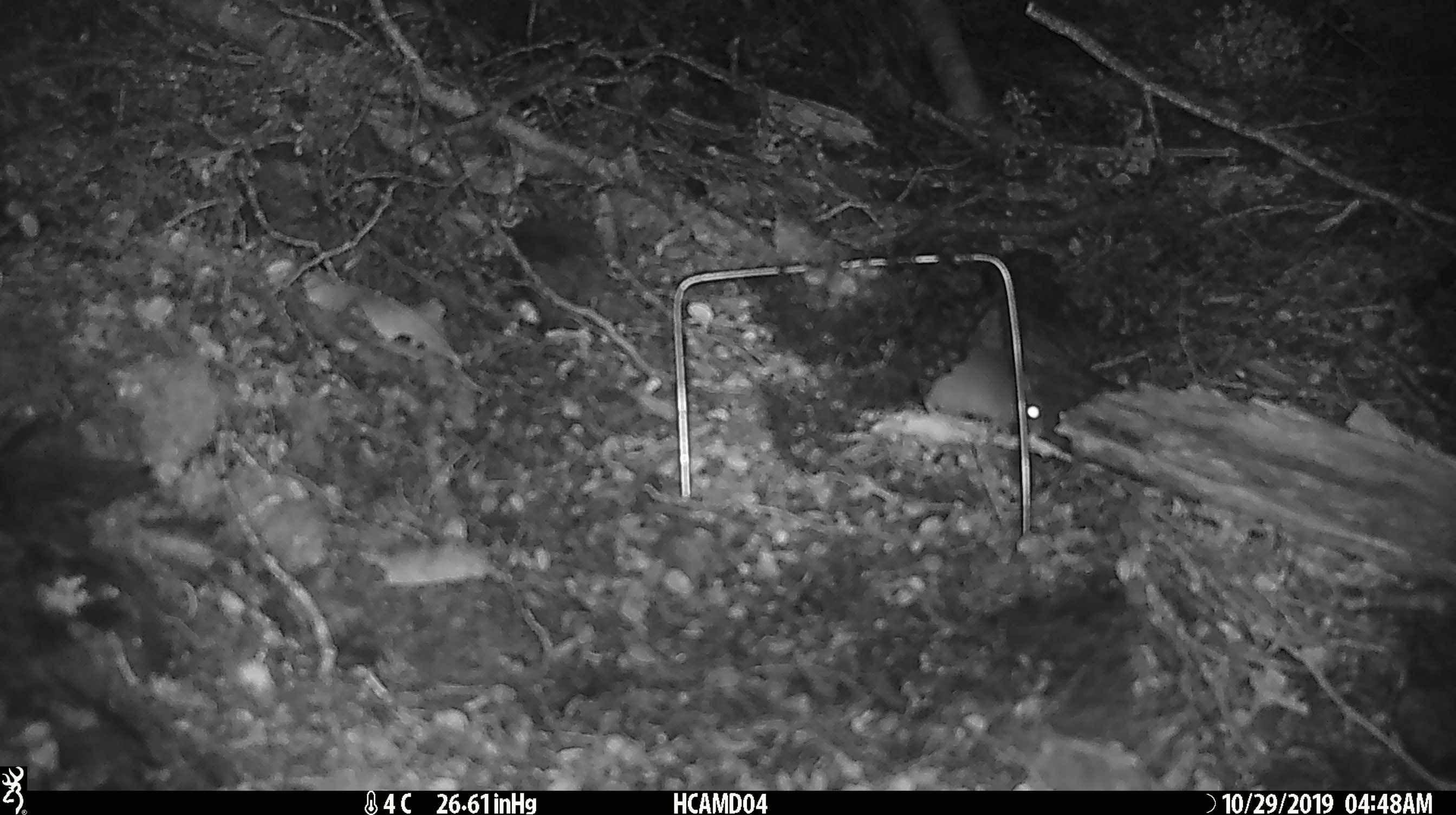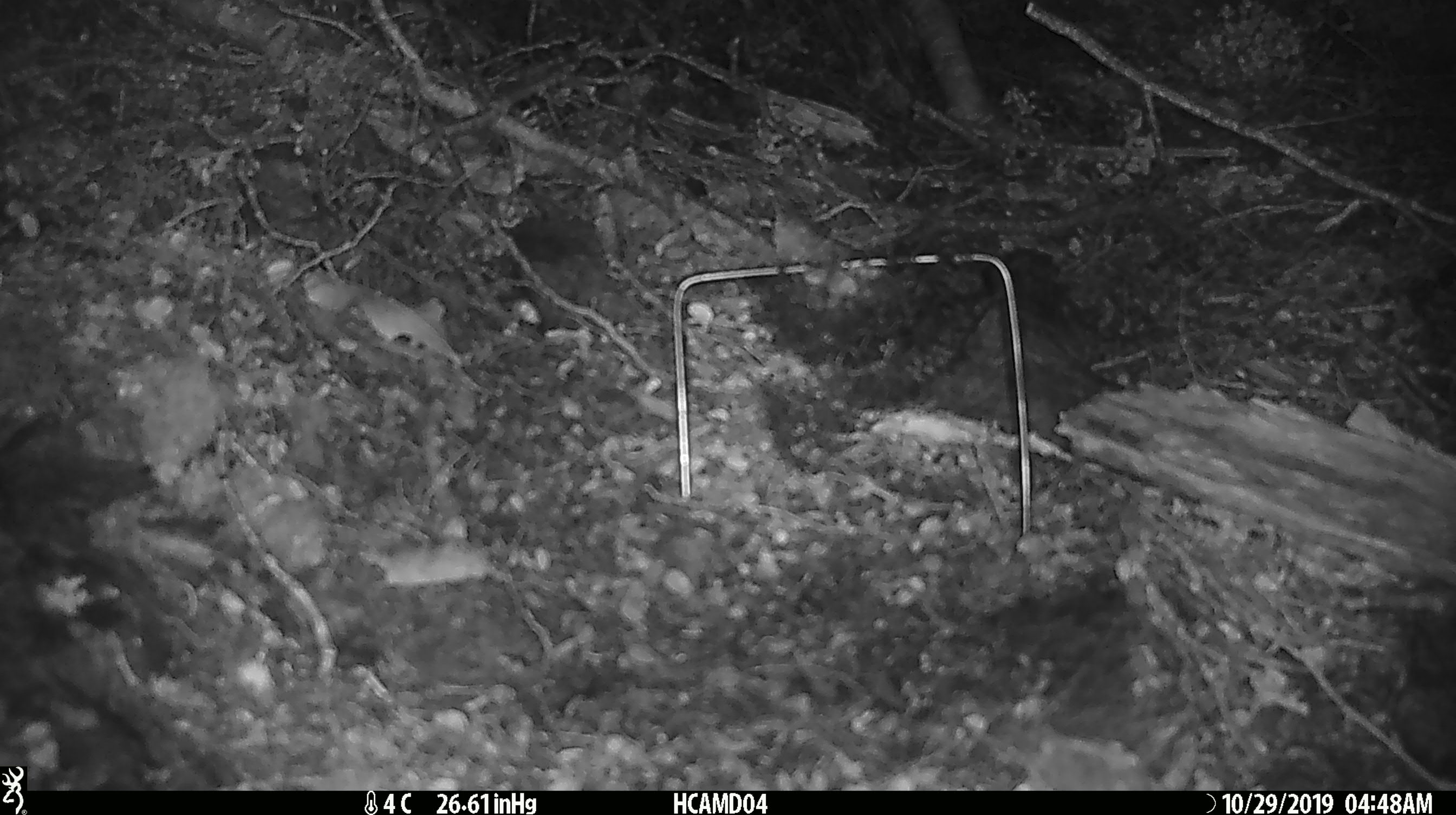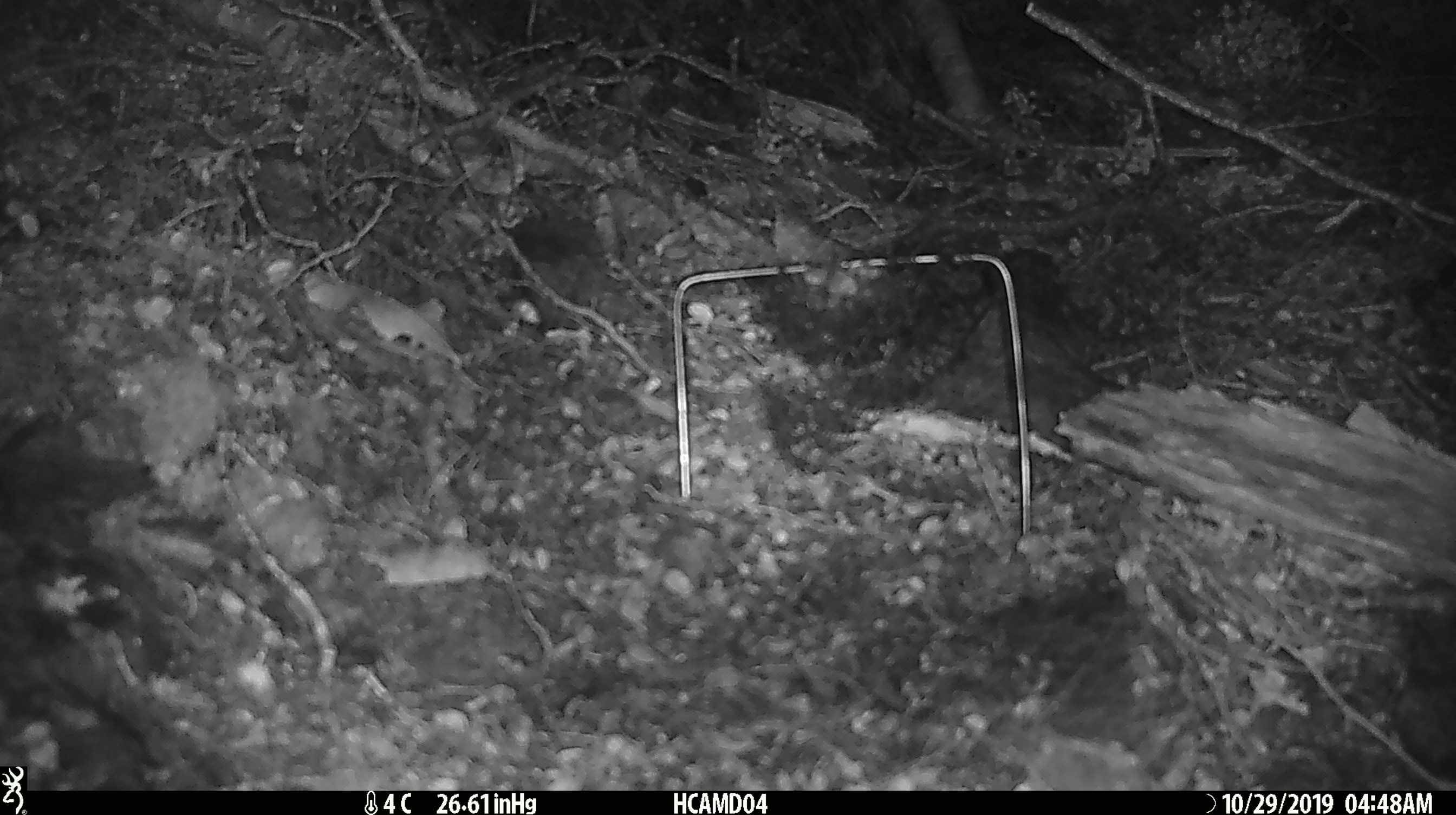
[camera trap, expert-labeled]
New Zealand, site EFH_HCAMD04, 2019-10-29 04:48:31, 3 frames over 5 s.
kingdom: Animalia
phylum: Chordata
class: Mammalia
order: Rodentia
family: Muridae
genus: Mus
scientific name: Mus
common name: mouse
Mouse (Mus).